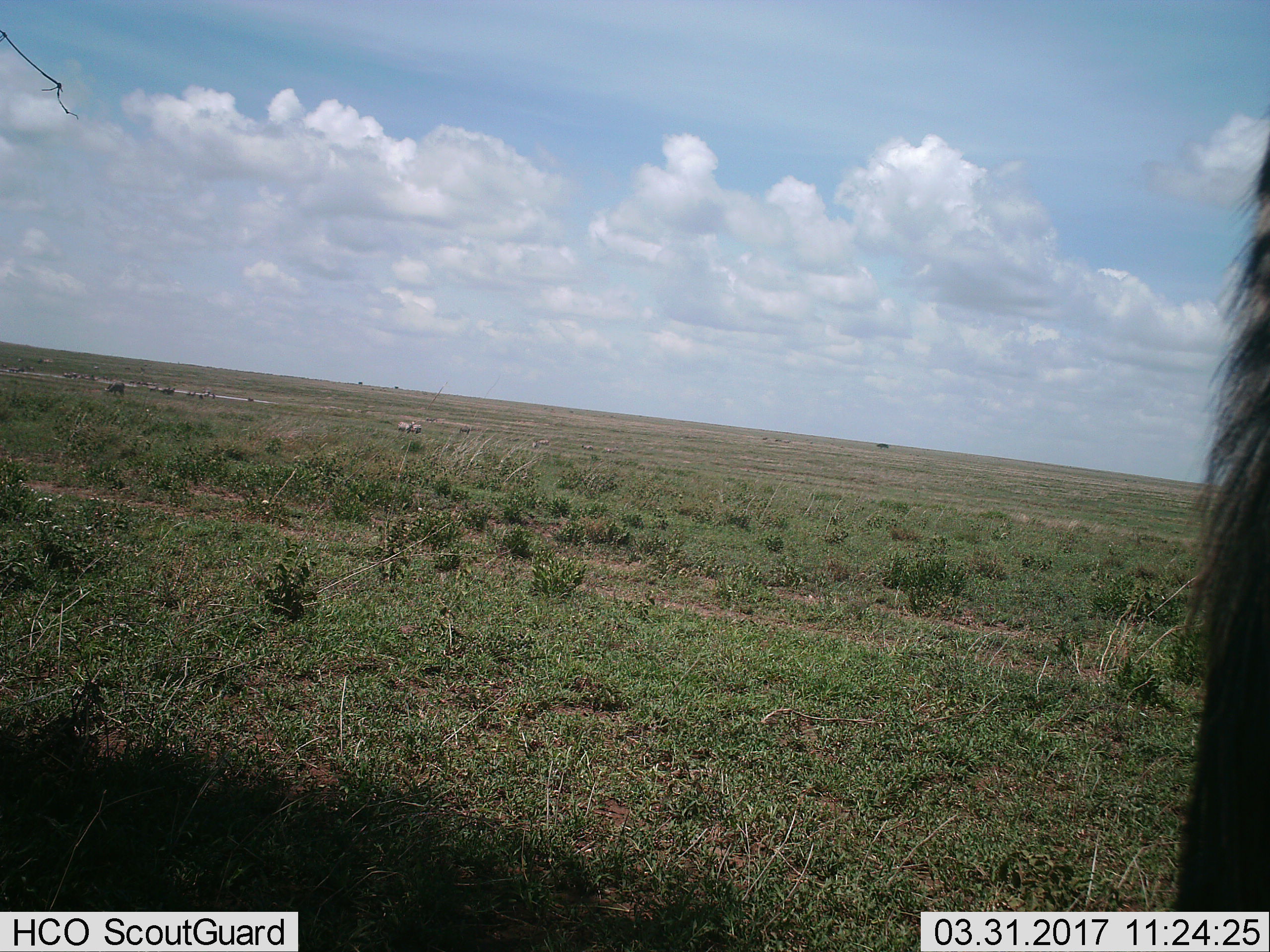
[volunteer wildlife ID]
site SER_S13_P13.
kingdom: Animalia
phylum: Chordata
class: Mammalia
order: Artiodactyla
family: Bovidae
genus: Connochaetes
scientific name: Connochaetes taurinus taurinus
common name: blue wildebeest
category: wildebeestblue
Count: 1.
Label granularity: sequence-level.